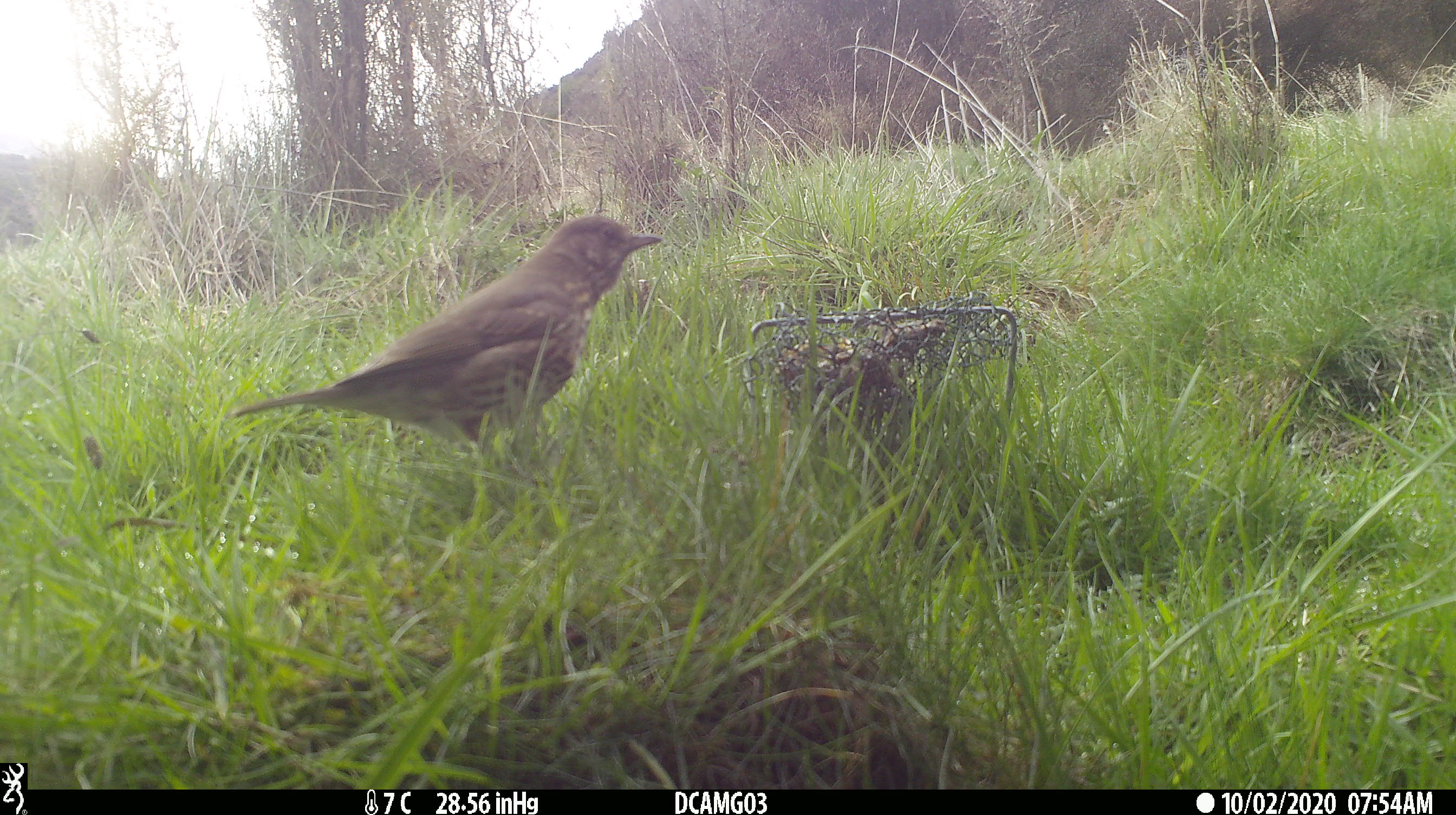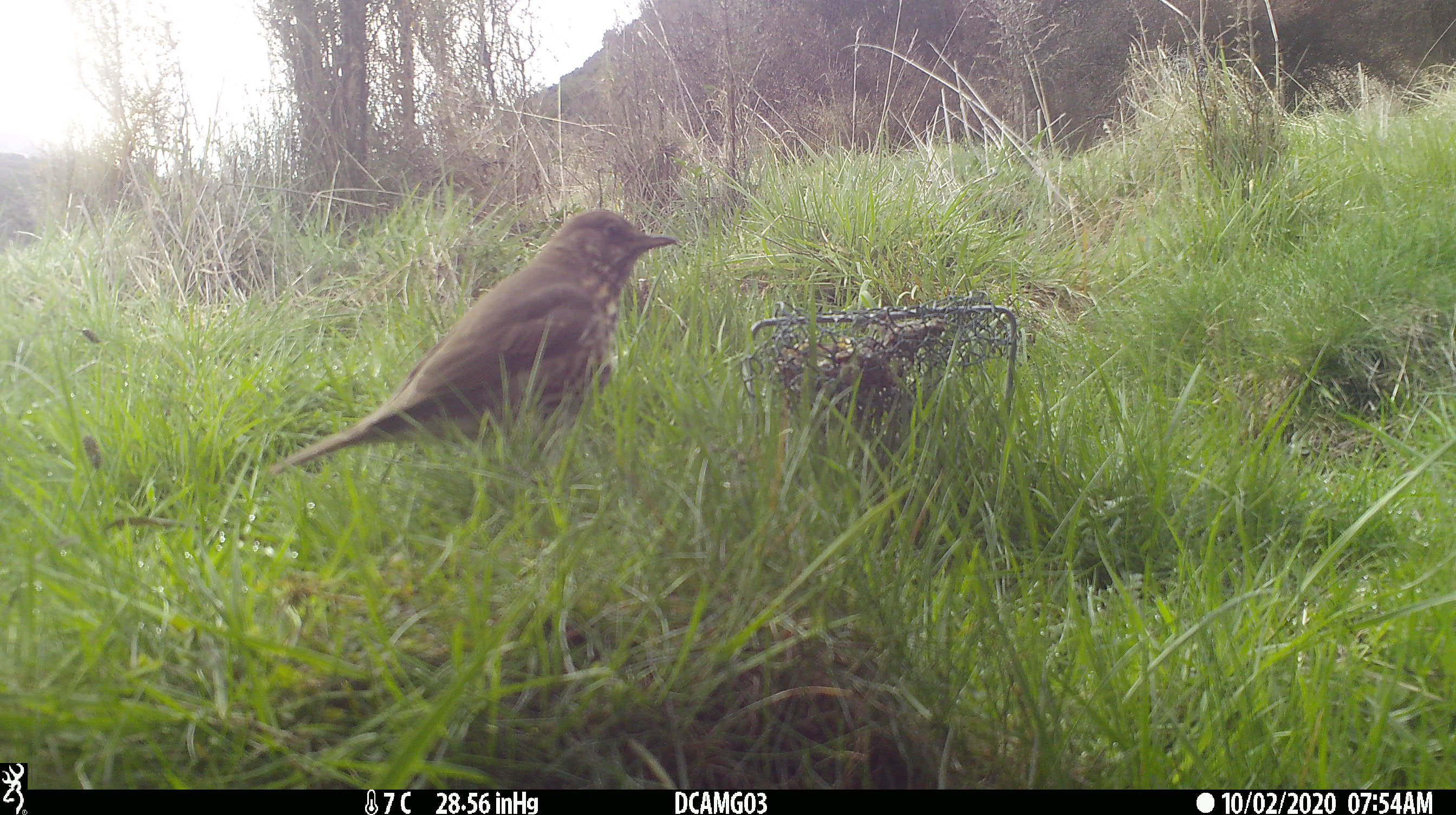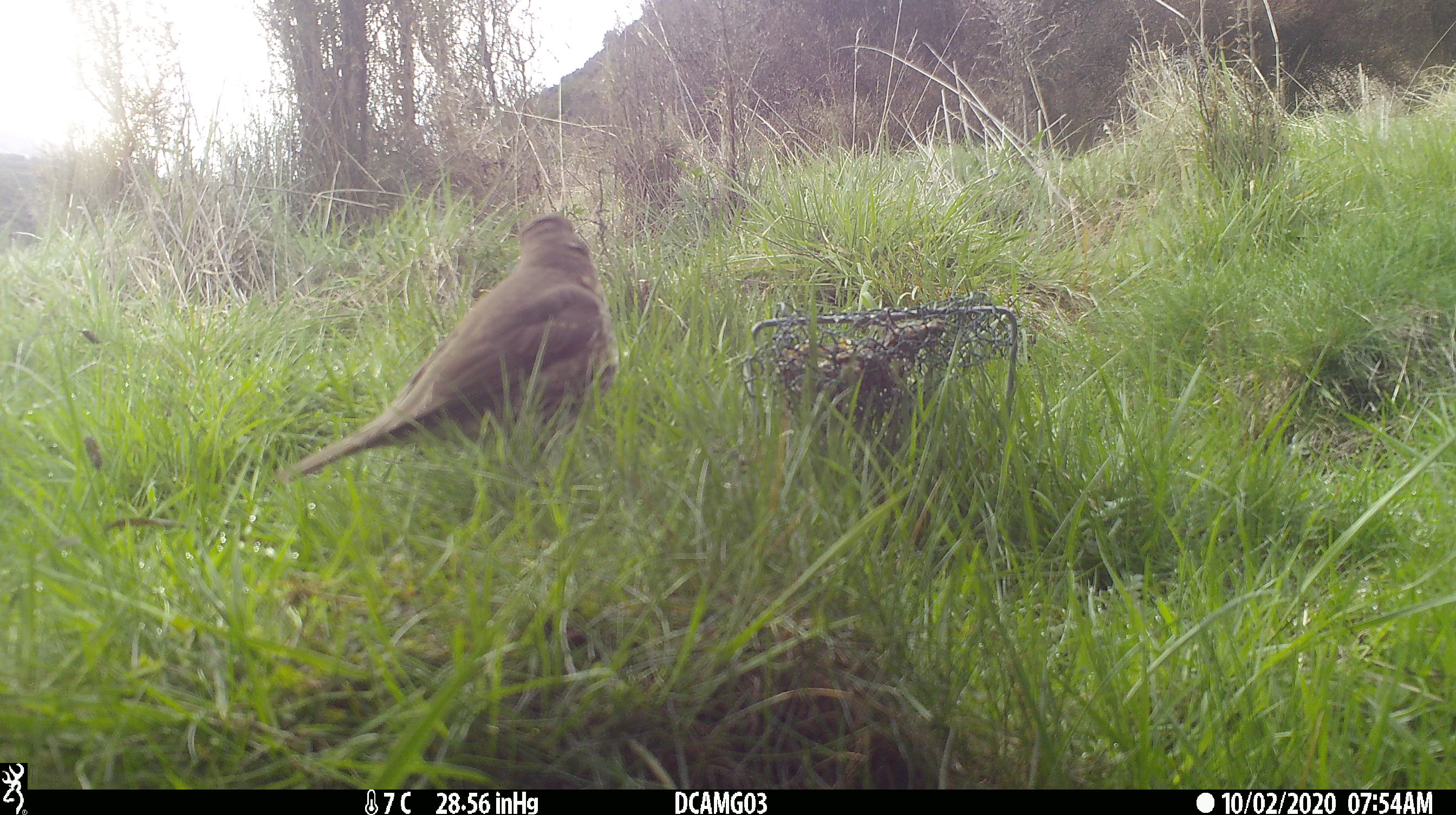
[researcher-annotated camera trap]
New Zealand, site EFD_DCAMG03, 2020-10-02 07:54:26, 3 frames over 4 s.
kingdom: Animalia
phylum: Chordata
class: Aves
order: Passeriformes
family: Turdidae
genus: Turdus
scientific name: Turdus philomelos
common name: song thrush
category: thrush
Thrush (song thrush) (Turdus philomelos).